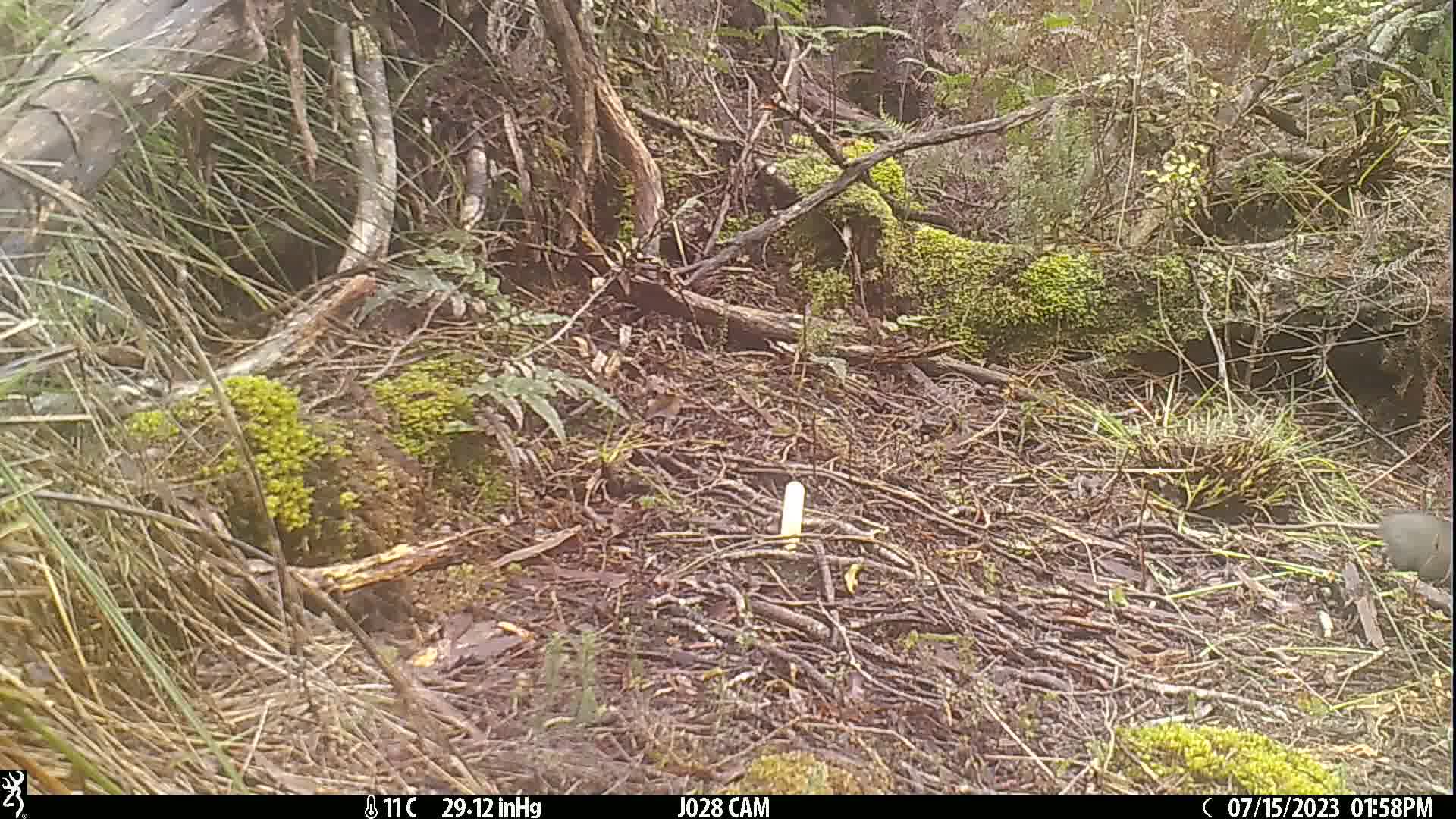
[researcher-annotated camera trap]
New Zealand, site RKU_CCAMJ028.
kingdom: Animalia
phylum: Chordata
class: Mammalia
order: Rodentia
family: Muridae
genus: Rattus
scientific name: Rattus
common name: rat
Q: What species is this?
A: Rat (Rattus).